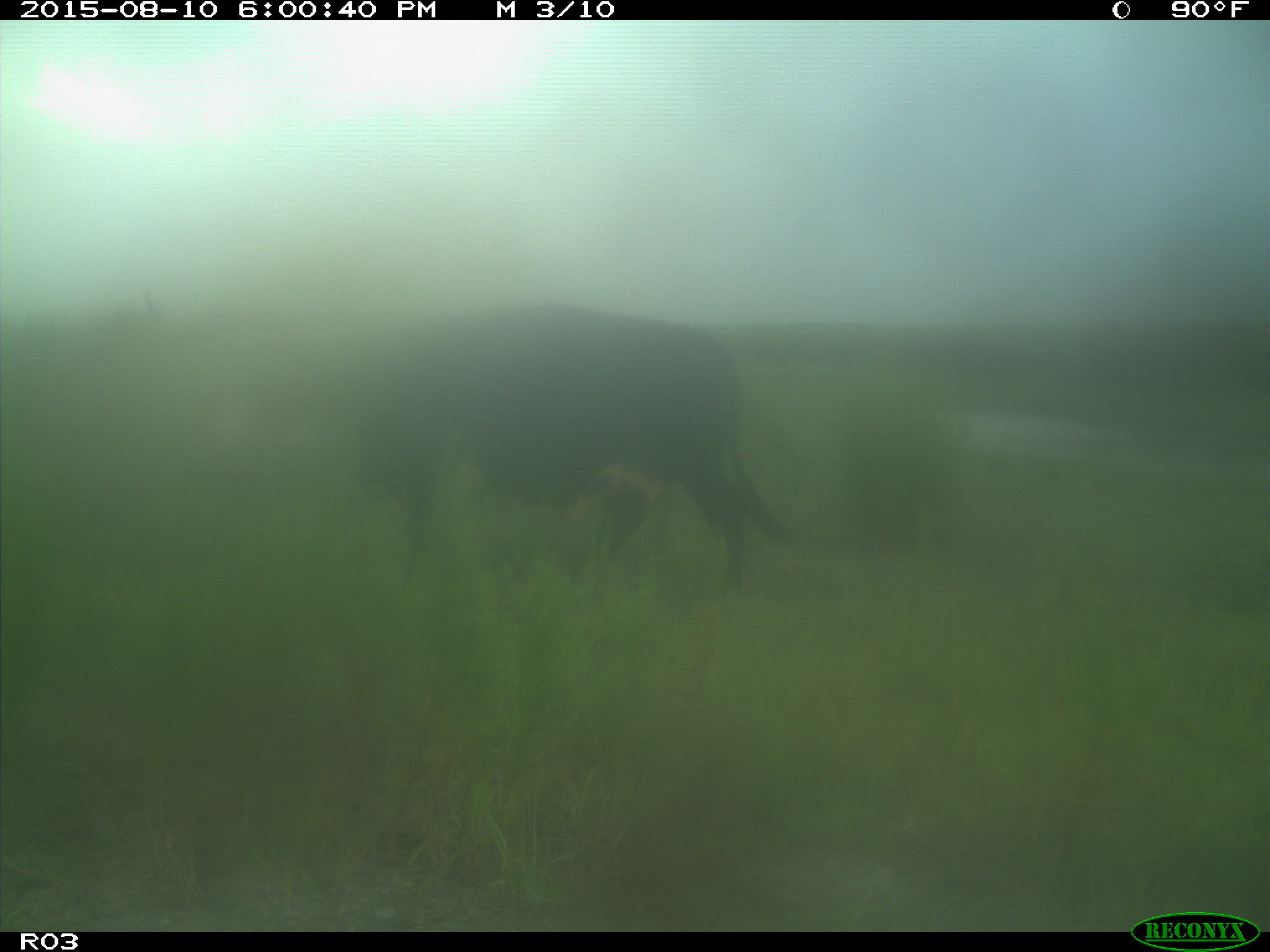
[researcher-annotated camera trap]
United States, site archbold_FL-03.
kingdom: Animalia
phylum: Chordata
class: Mammalia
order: Artiodactyla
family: Bovidae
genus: Bos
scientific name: Bos taurus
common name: domestic cow